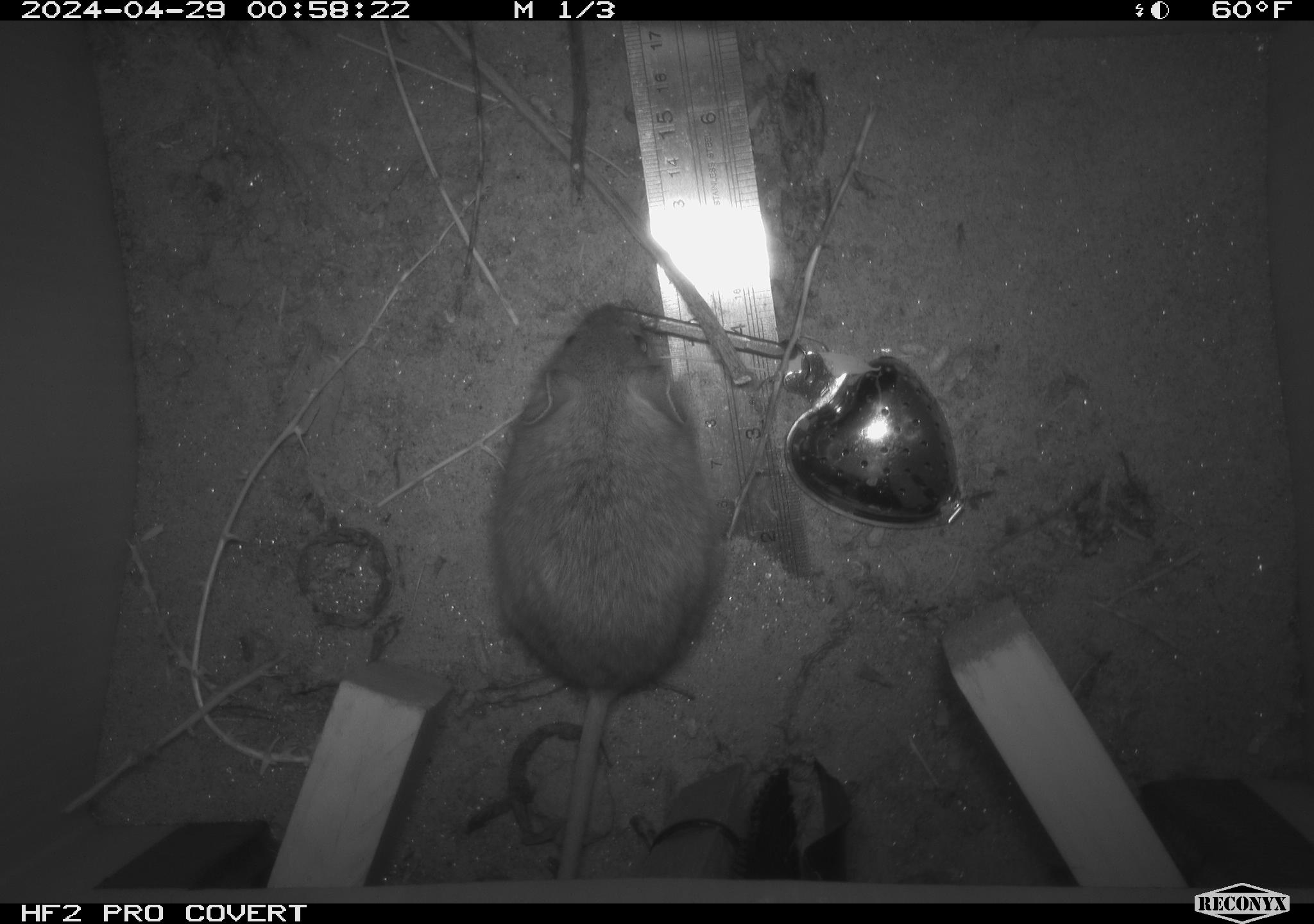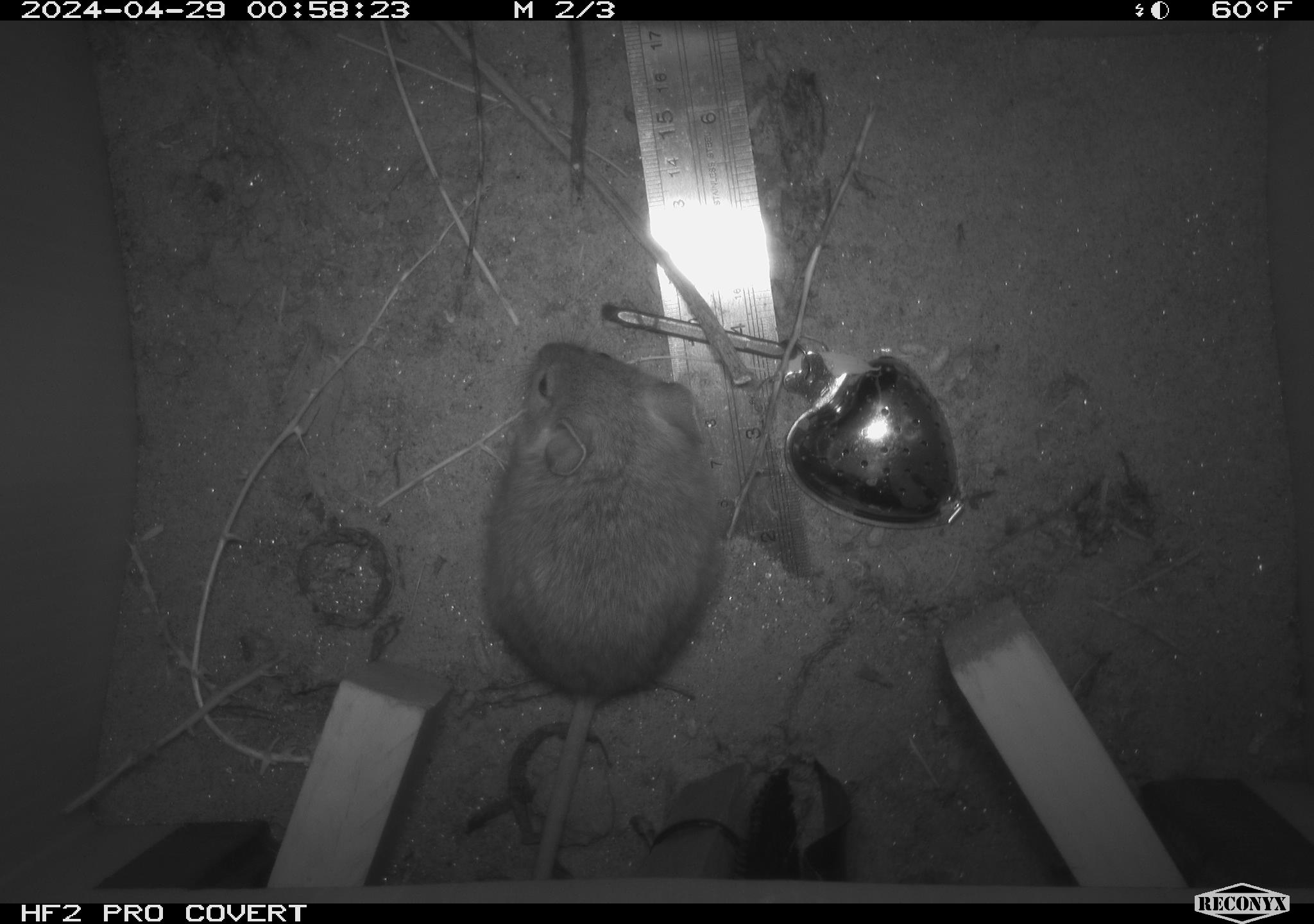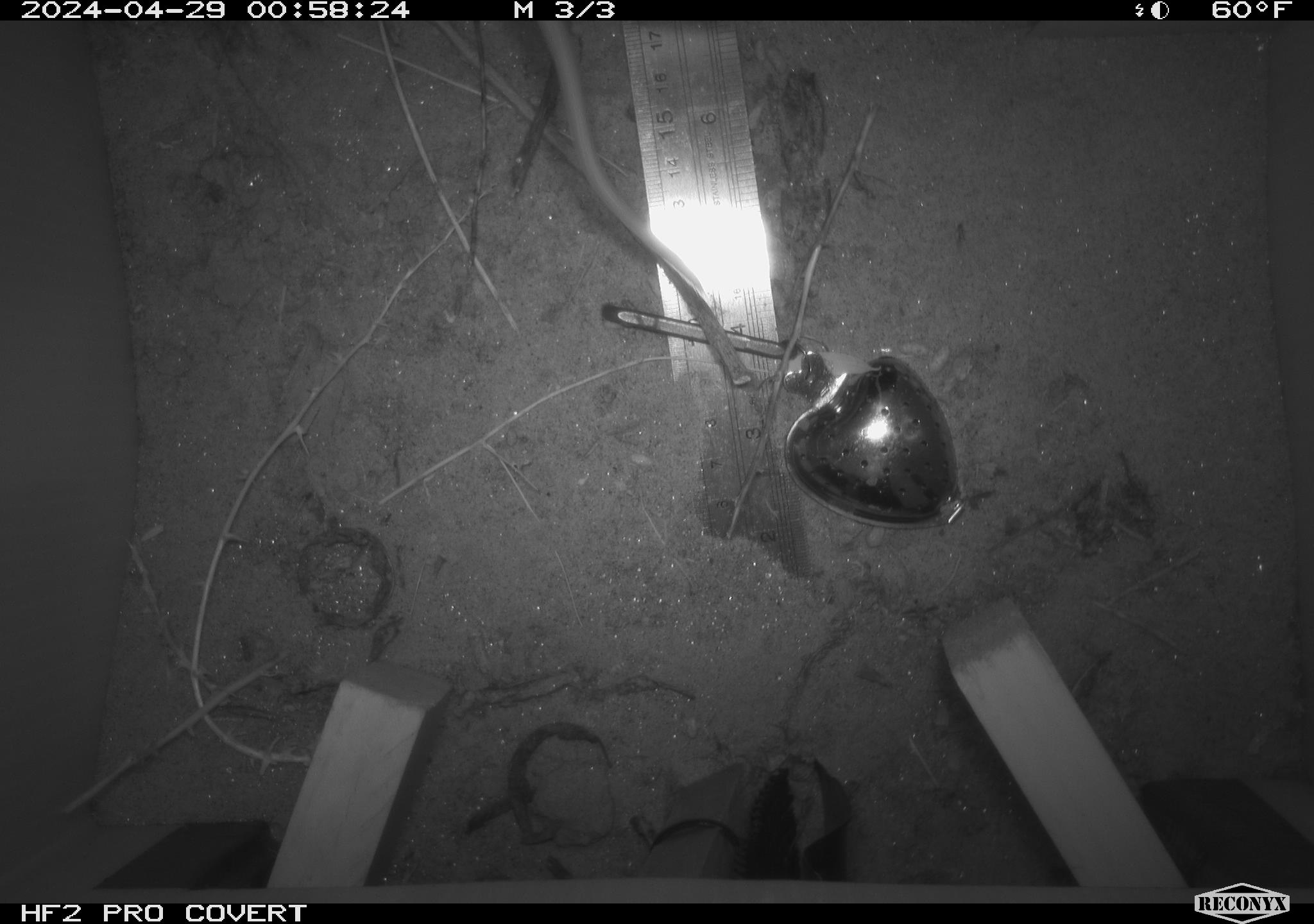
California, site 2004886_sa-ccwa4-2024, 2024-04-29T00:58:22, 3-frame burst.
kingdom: Animalia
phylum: Chordata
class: Mammalia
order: Rodentia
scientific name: Rodentia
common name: woodrat or rat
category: woodrat or rat species